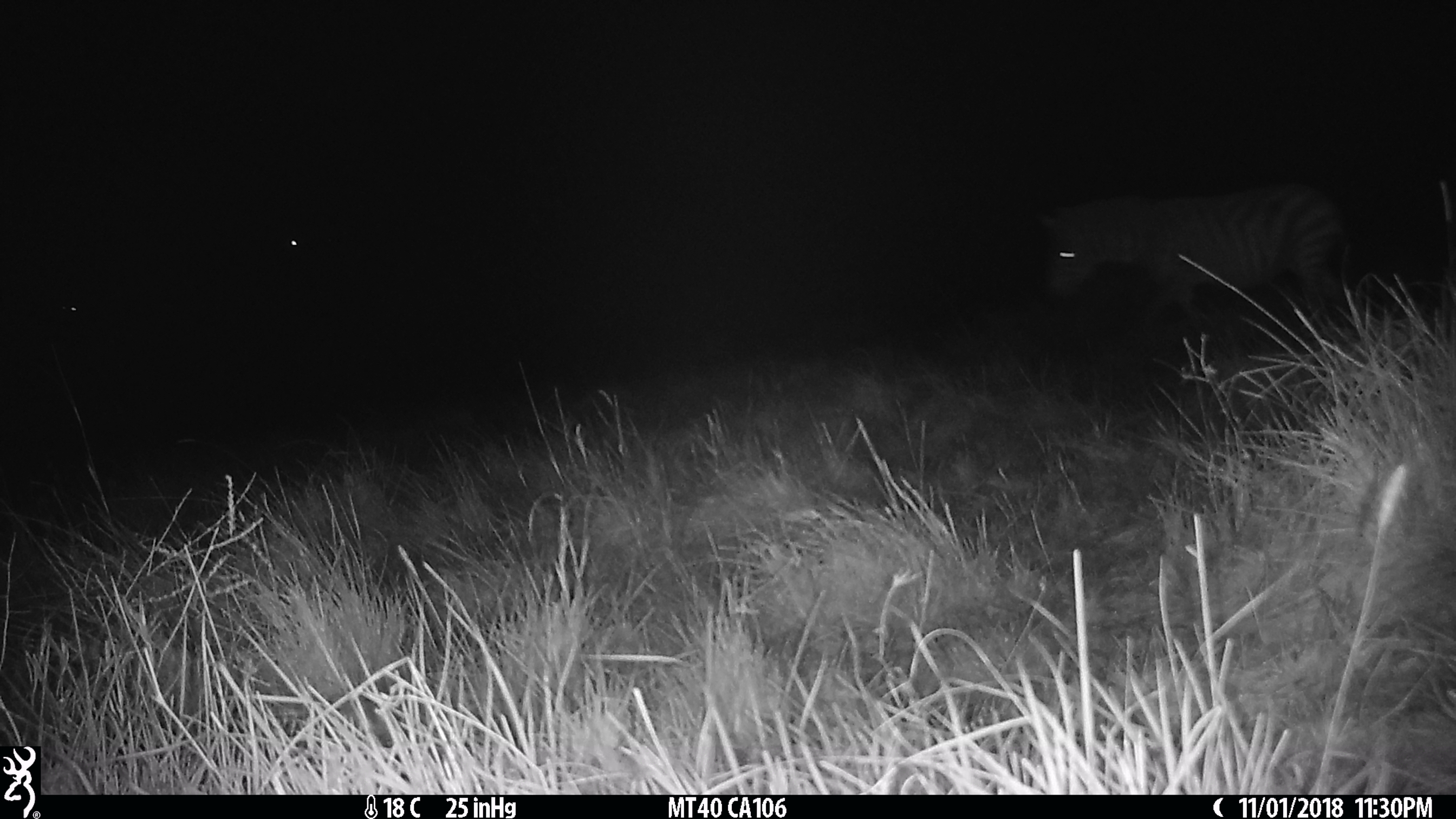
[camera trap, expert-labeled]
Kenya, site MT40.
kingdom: Animalia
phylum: Chordata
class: Mammalia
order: Perissodactyla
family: Equidae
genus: Equus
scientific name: Equus quagga burchellii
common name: burchell's zebra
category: zebra